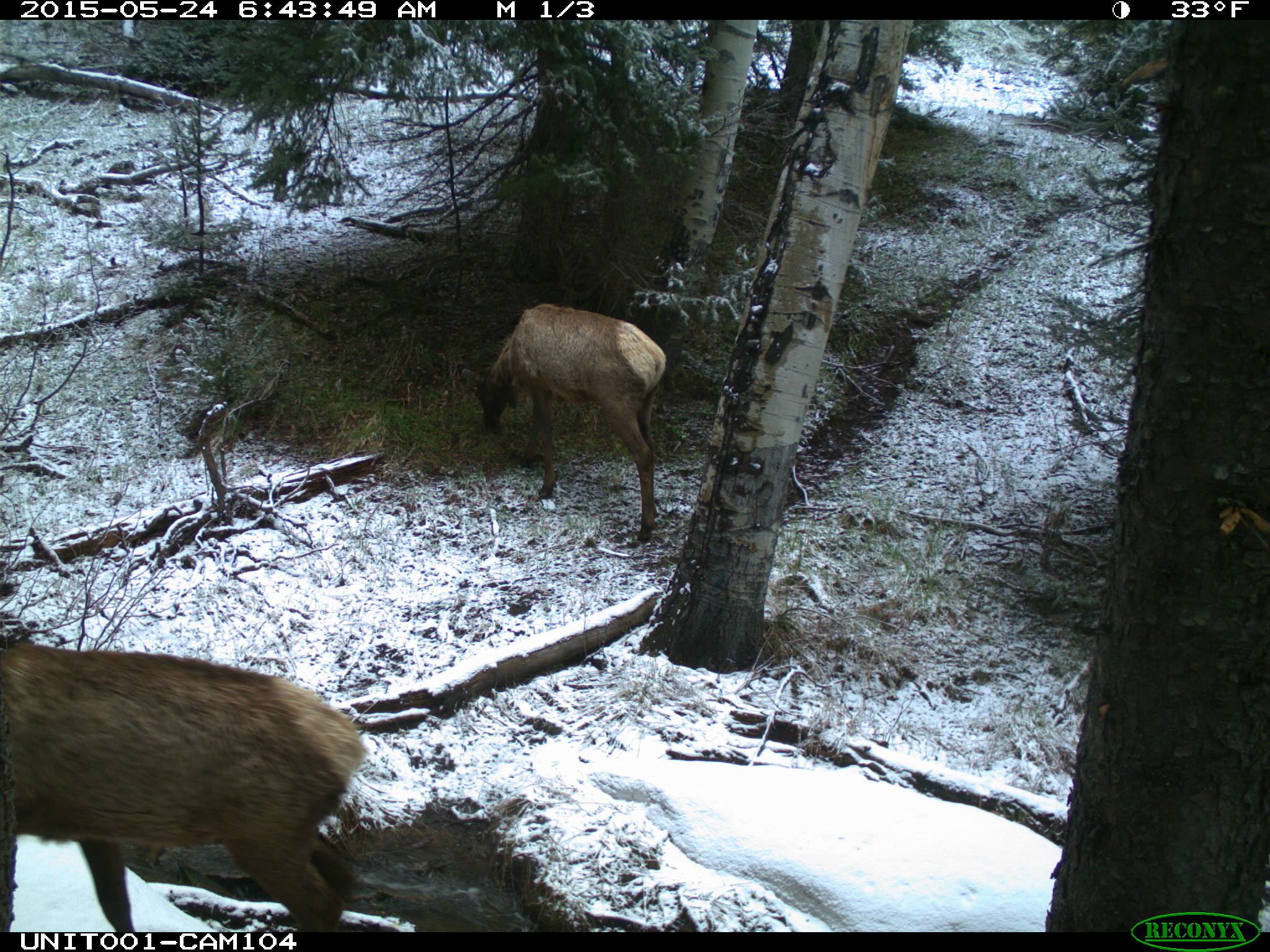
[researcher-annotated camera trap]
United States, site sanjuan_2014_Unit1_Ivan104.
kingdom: Animalia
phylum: Chordata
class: Mammalia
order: Artiodactyla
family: Cervidae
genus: Cervus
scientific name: Cervus elaphus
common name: red deer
Cervus elaphus (red deer).